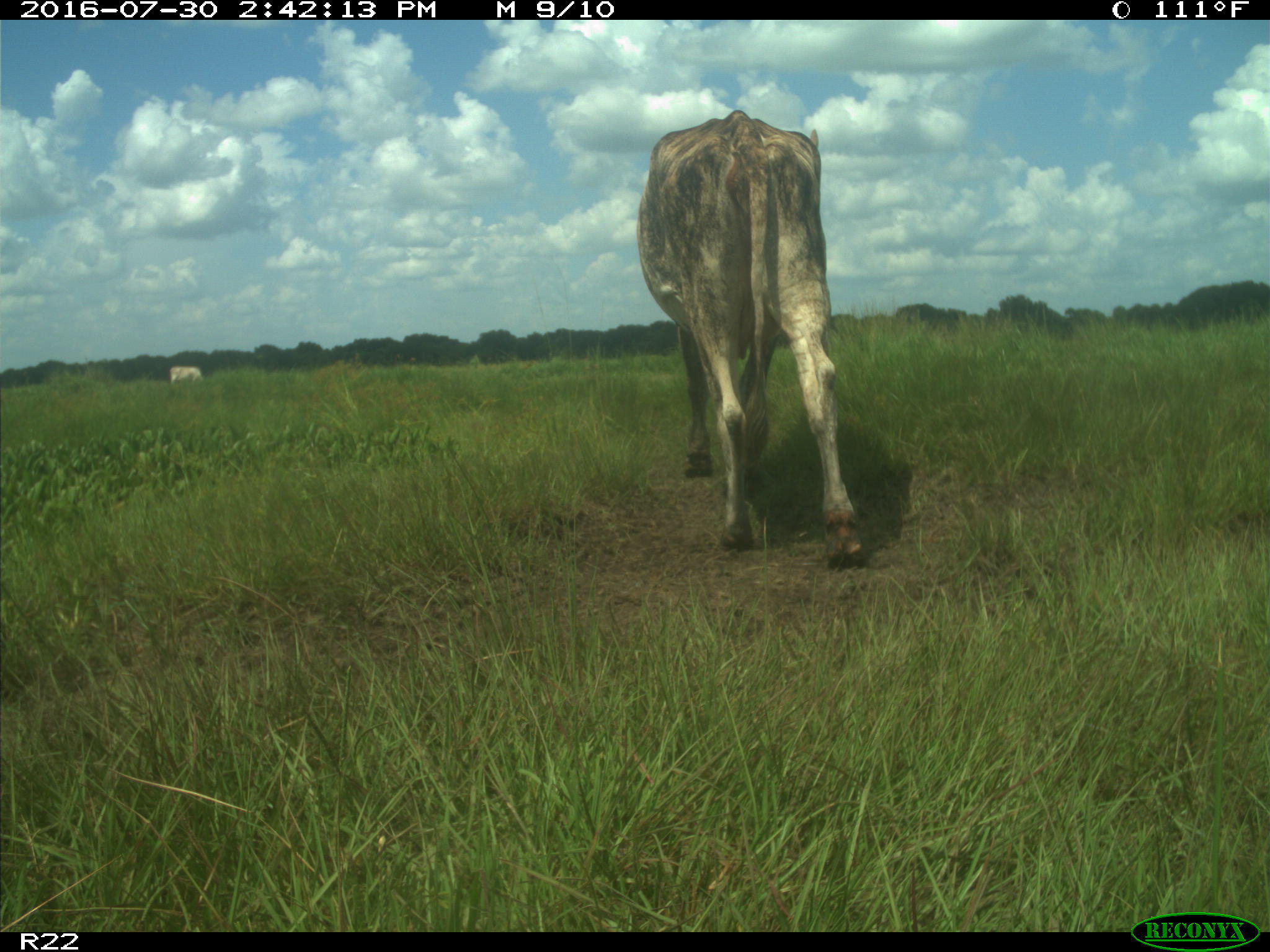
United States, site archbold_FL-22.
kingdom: Animalia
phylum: Chordata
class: Mammalia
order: Artiodactyla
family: Bovidae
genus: Bos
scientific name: Bos taurus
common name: domestic cow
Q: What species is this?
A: Bos taurus (domestic cow).